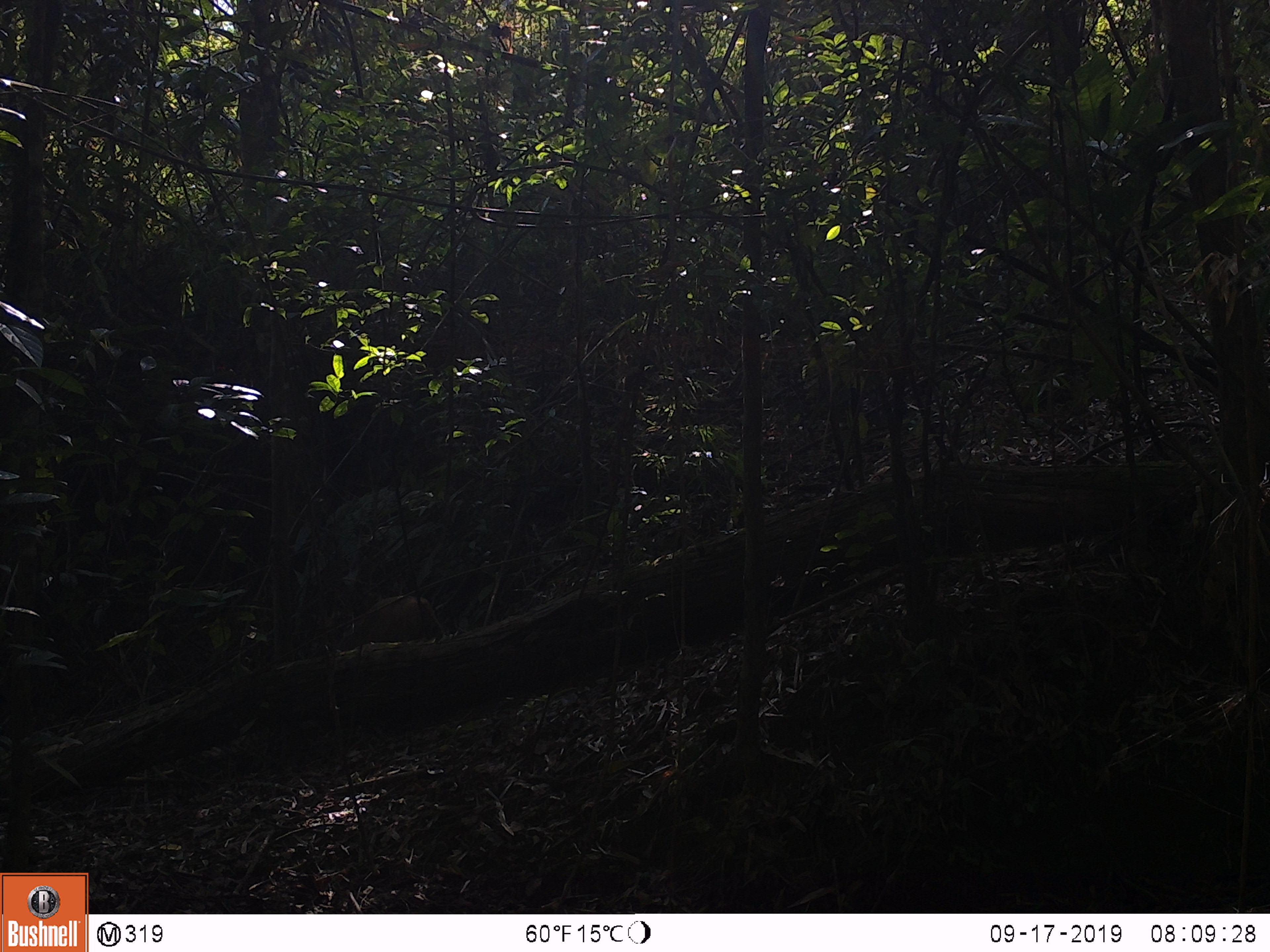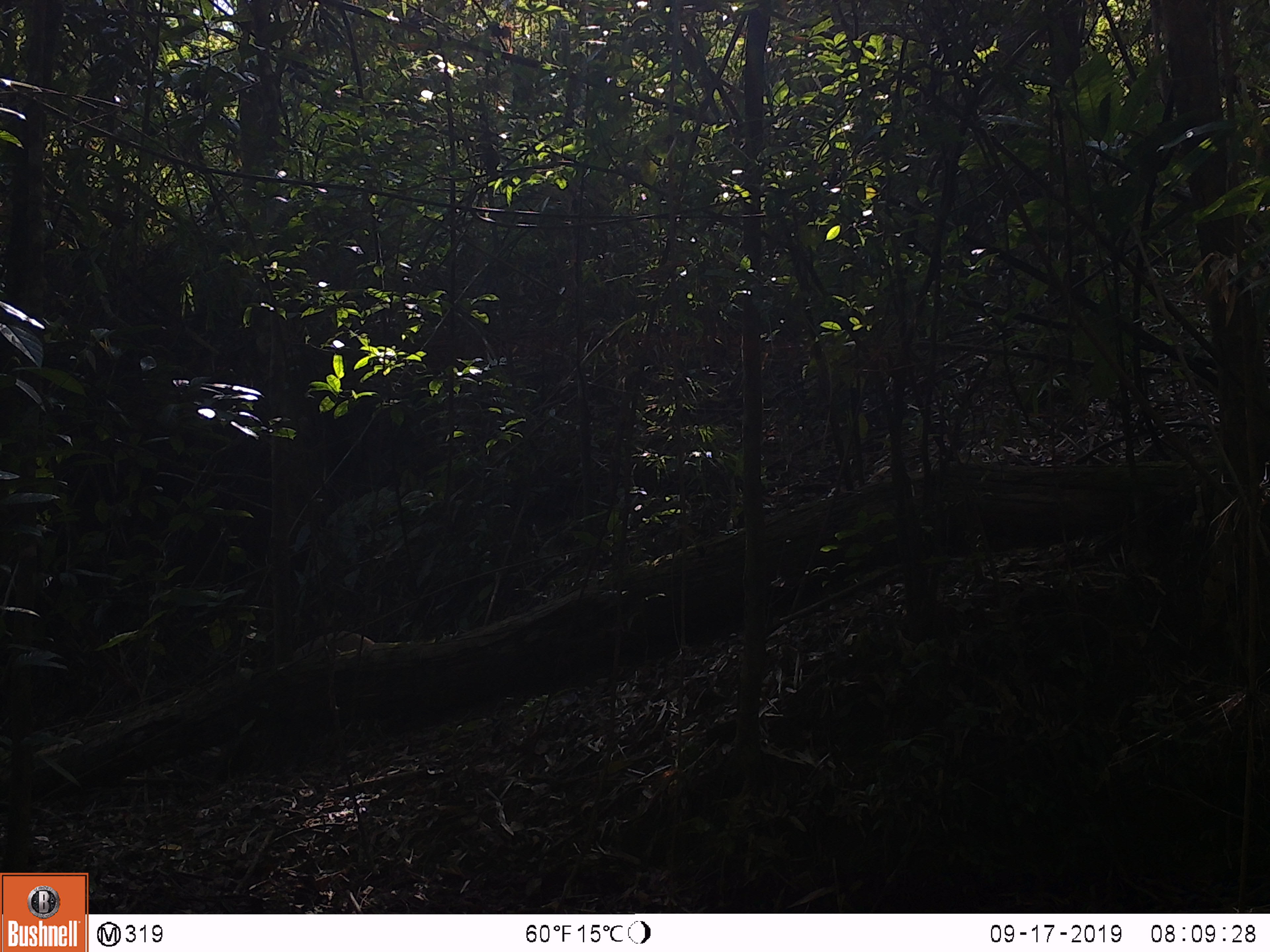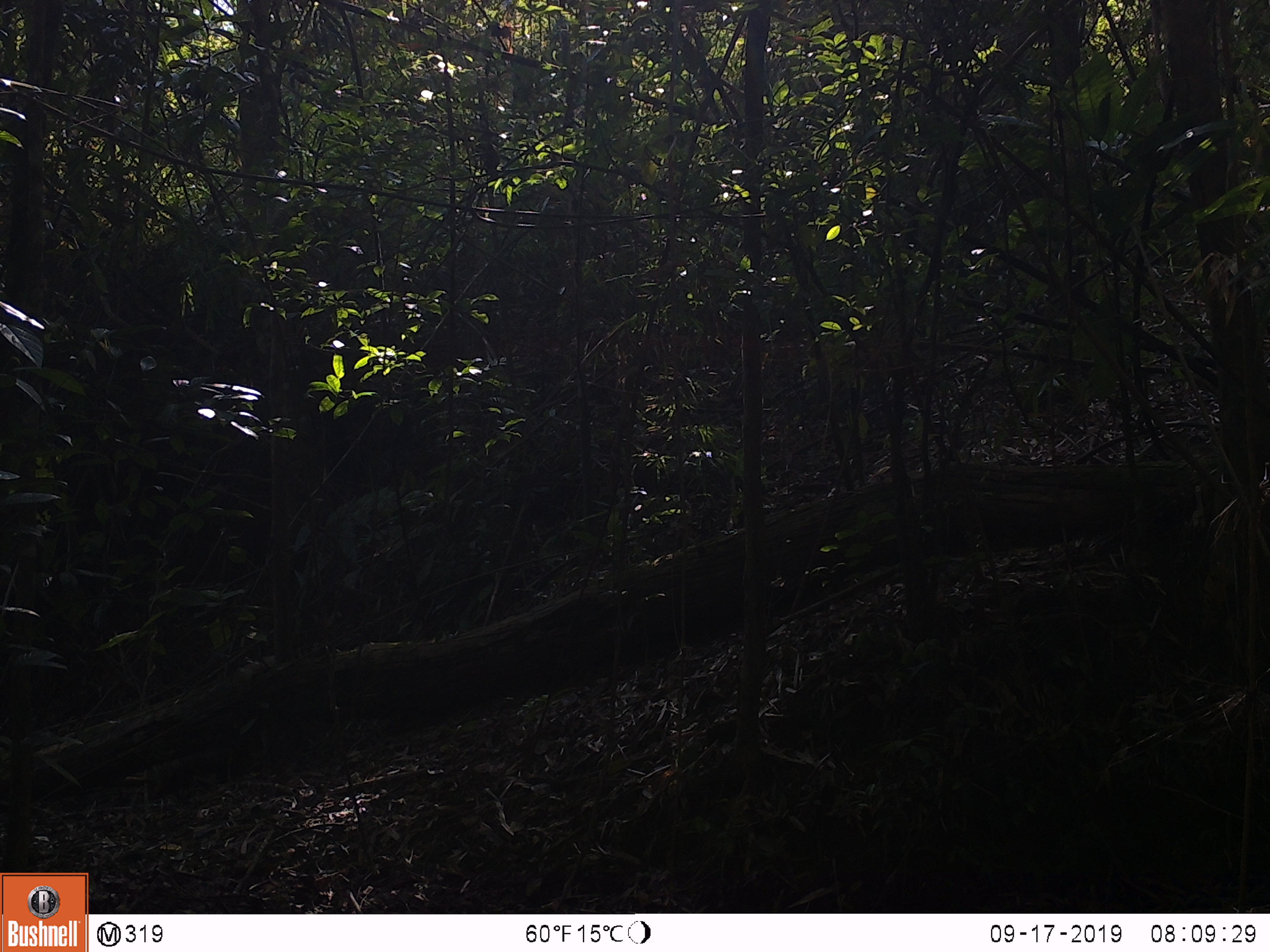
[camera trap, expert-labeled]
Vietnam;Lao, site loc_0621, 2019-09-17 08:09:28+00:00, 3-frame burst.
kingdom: Animalia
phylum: Chordata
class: Mammalia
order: Artiodactyla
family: Suidae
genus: Sus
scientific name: Sus scrofa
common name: eurasian wild pig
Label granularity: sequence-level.